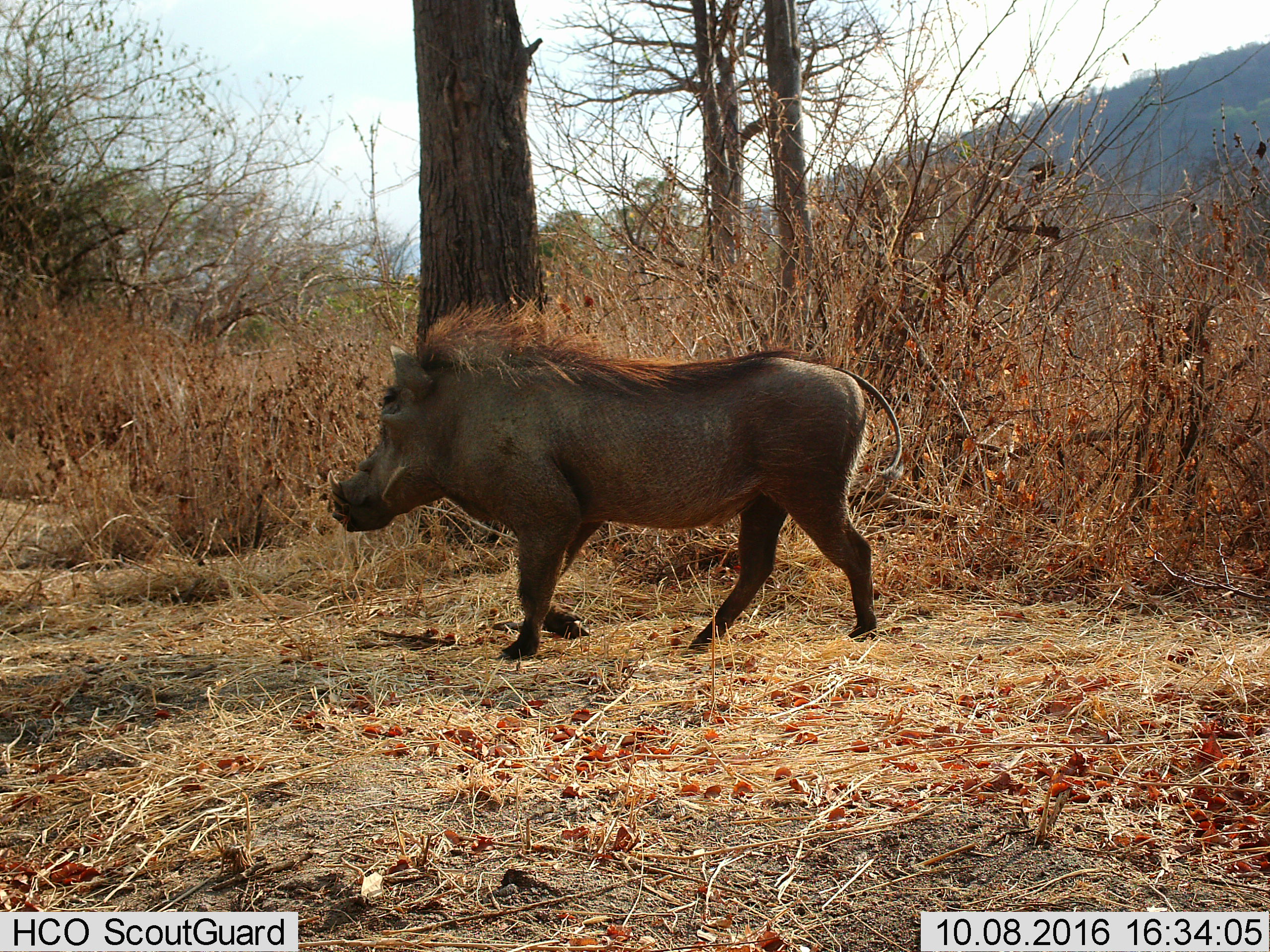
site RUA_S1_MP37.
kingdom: Animalia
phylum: Chordata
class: Mammalia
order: Artiodactyla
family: Suidae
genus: Phacochoerus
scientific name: Phacochoerus africanus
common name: warthog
Warthog (Phacochoerus africanus), count 1. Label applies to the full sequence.